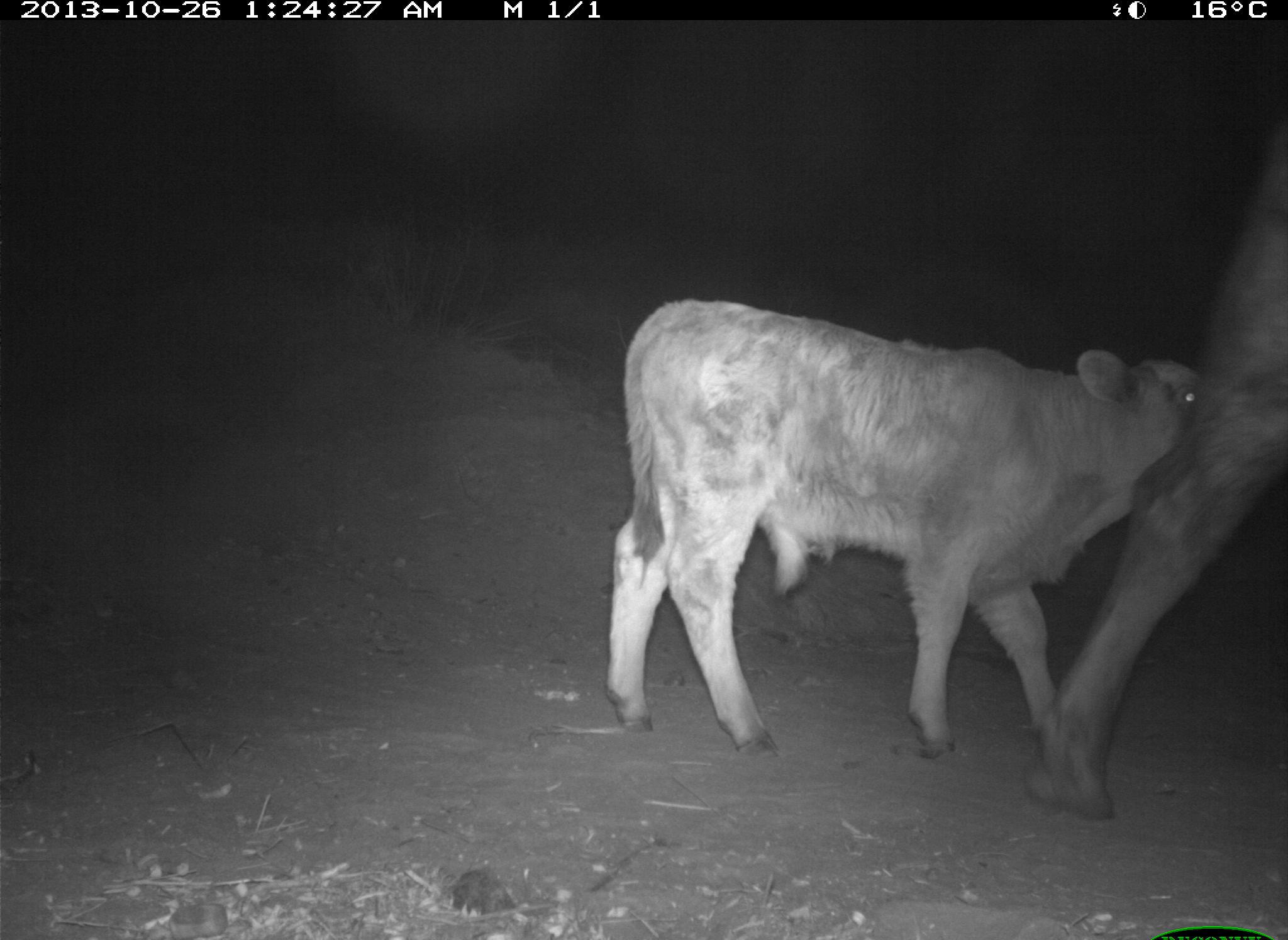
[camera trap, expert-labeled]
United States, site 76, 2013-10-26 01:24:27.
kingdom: Animalia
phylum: Chordata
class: Mammalia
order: Artiodactyla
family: Bovidae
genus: Bos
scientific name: Bos taurus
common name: cow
Cow (Bos taurus).